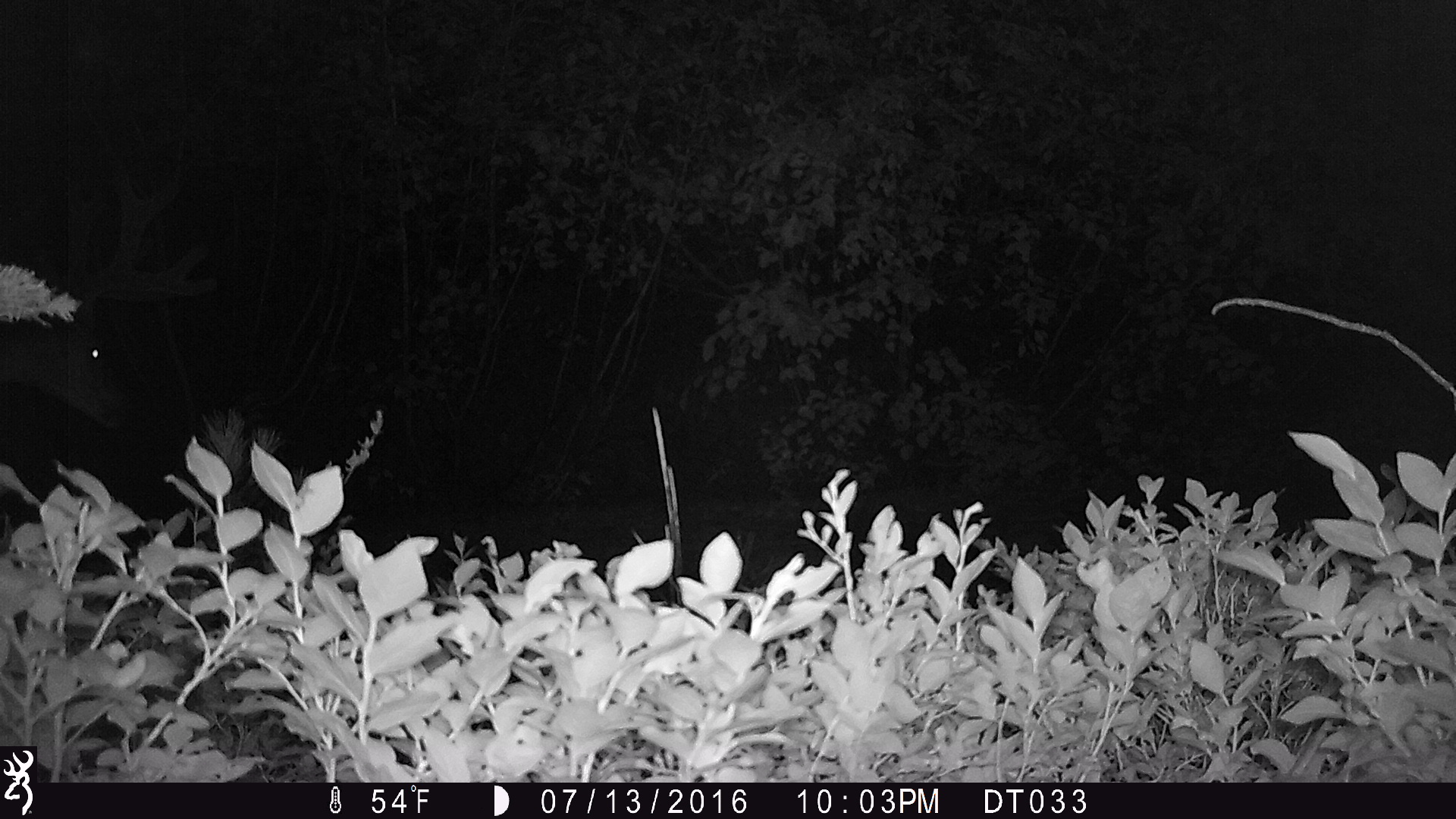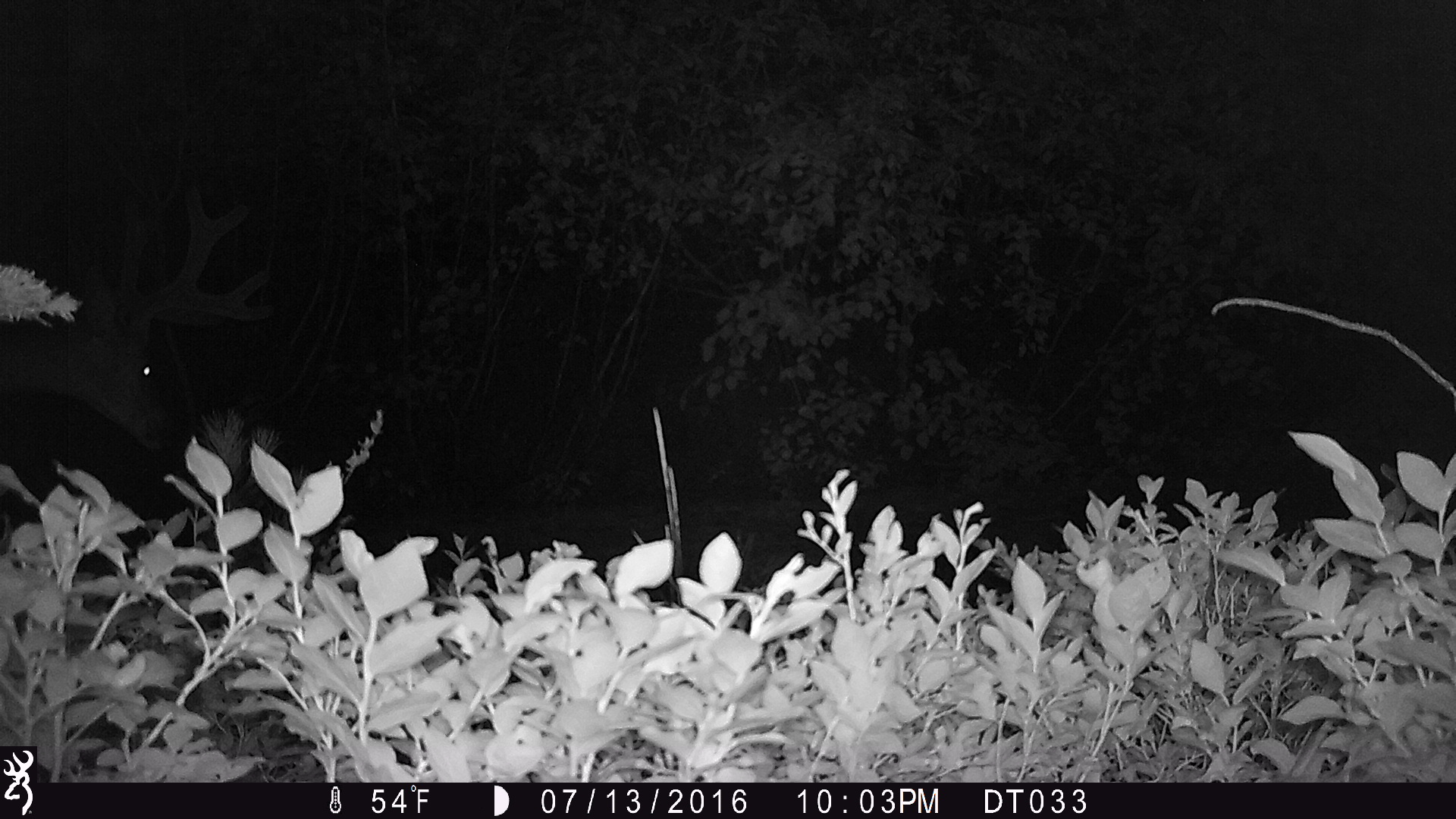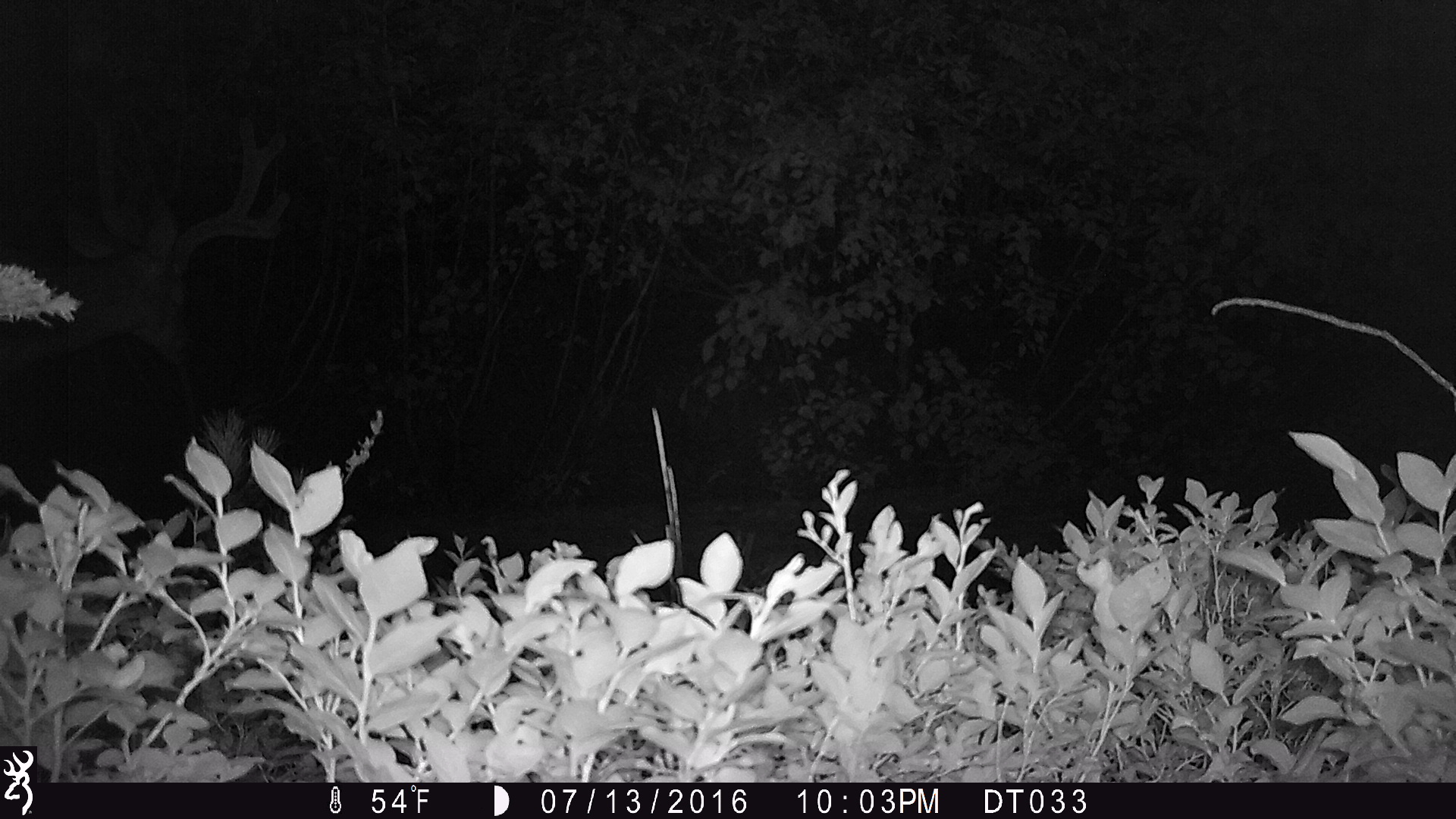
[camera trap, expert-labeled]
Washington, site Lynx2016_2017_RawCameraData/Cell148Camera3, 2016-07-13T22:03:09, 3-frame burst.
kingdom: Animalia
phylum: Chordata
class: Mammalia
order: Artiodactyla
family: Cervidae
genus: Odocoileus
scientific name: Odocoileus hemionus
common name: mule deer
Odocoileus hemionus (mule deer). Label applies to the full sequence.